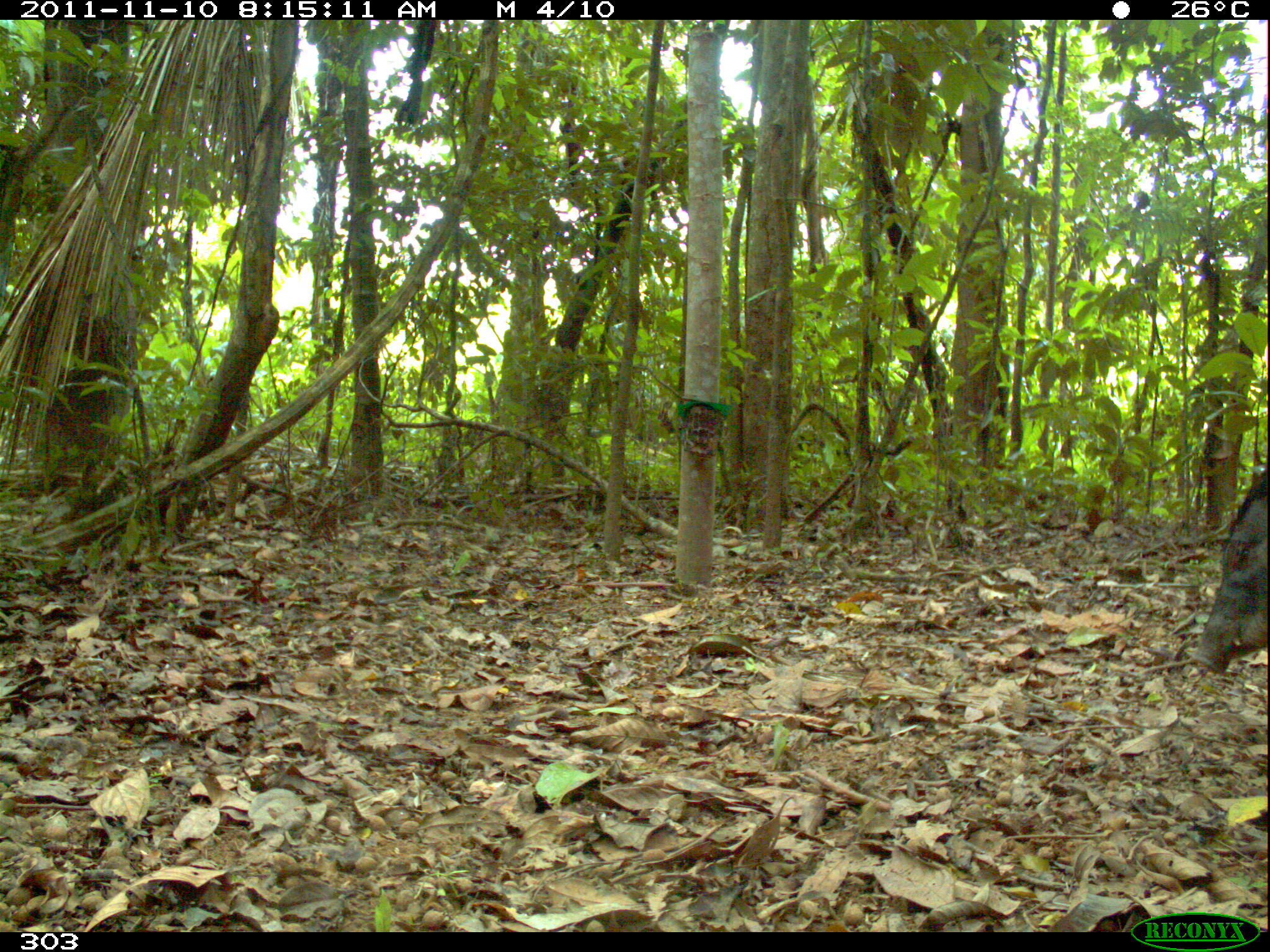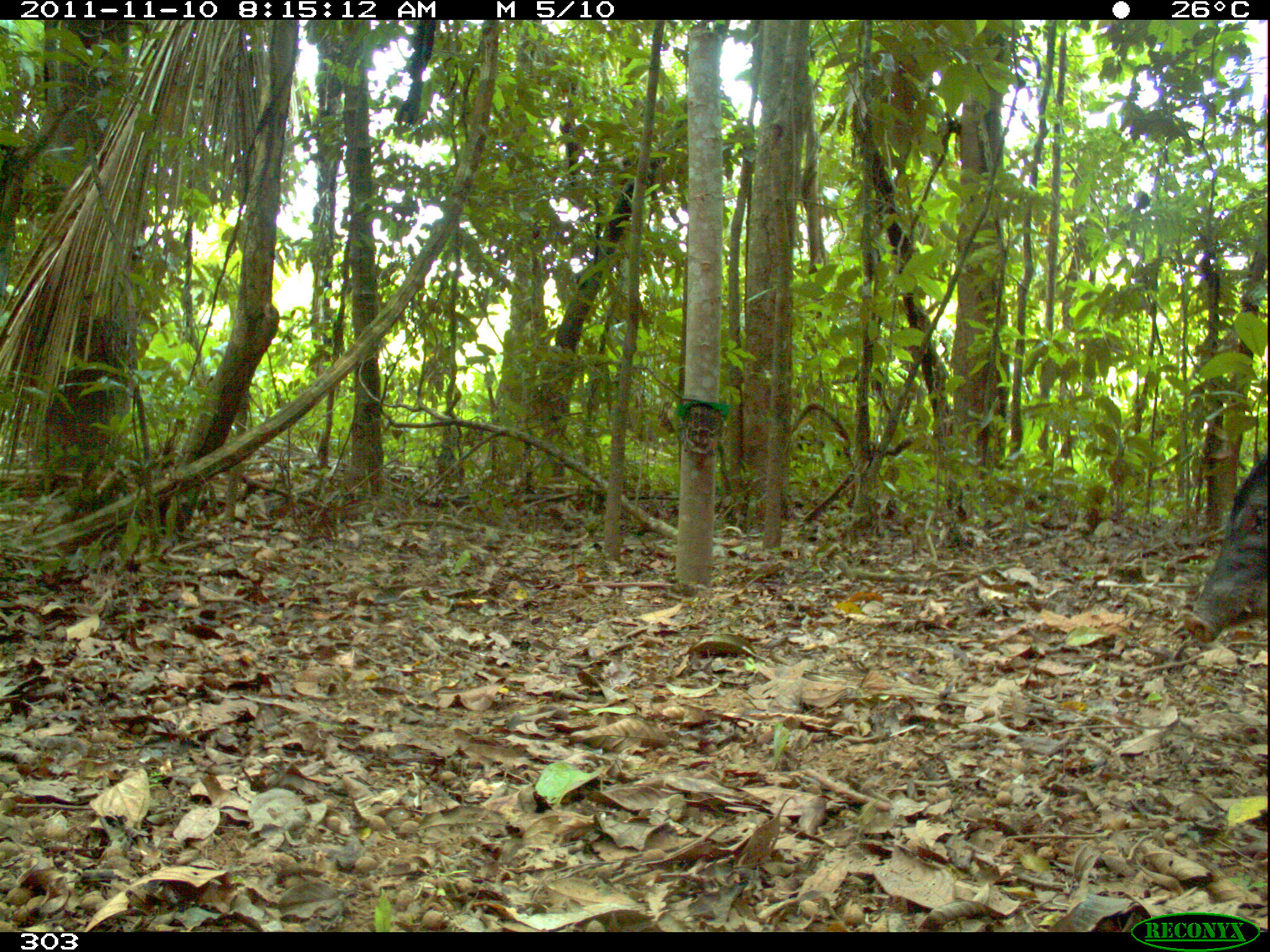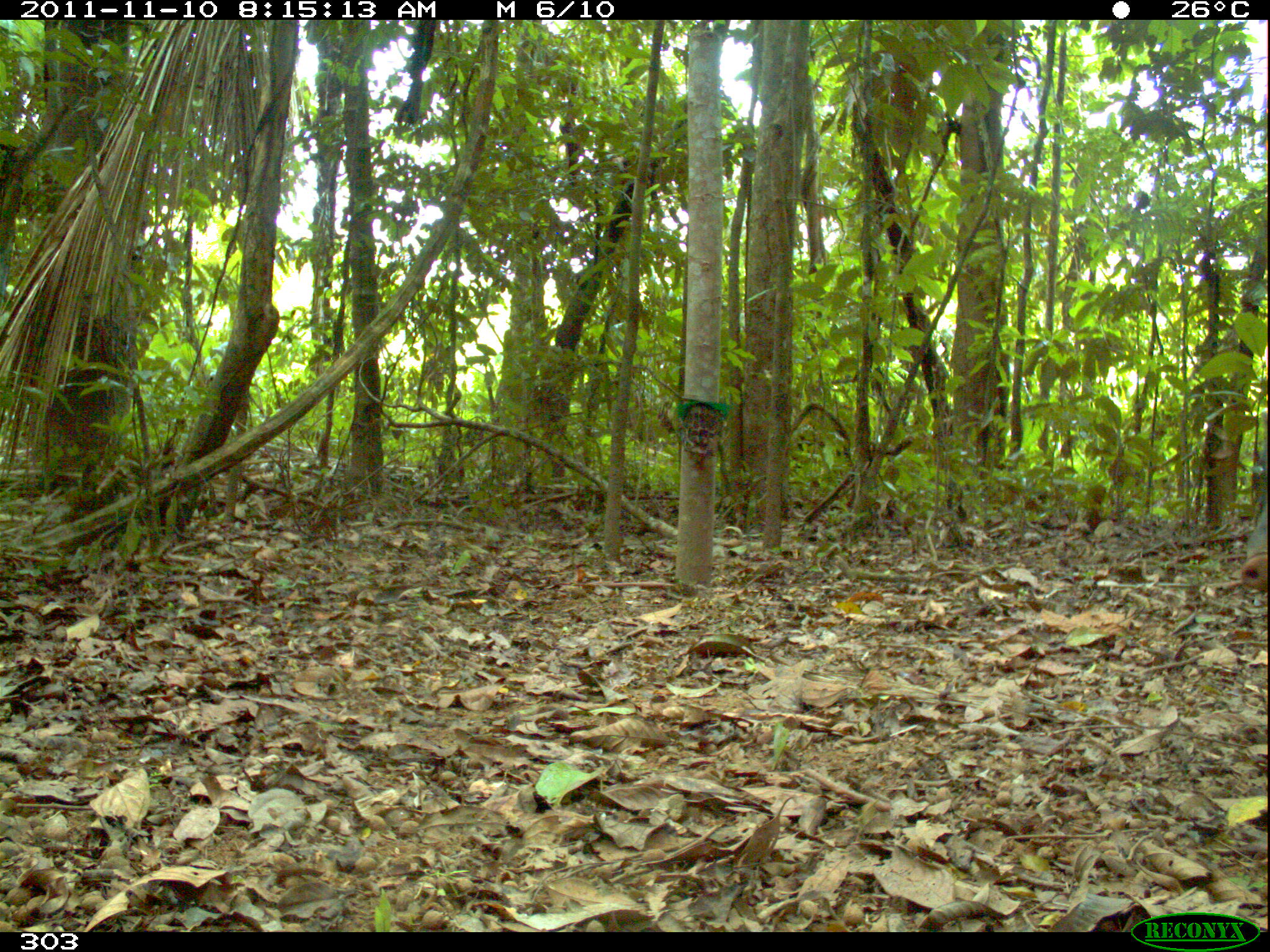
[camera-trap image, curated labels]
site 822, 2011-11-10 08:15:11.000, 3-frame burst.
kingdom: Animalia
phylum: Chordata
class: Mammalia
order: Artiodactyla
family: Tayassuidae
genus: Tayassu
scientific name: Tayassu pecari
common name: white-lipped peccary